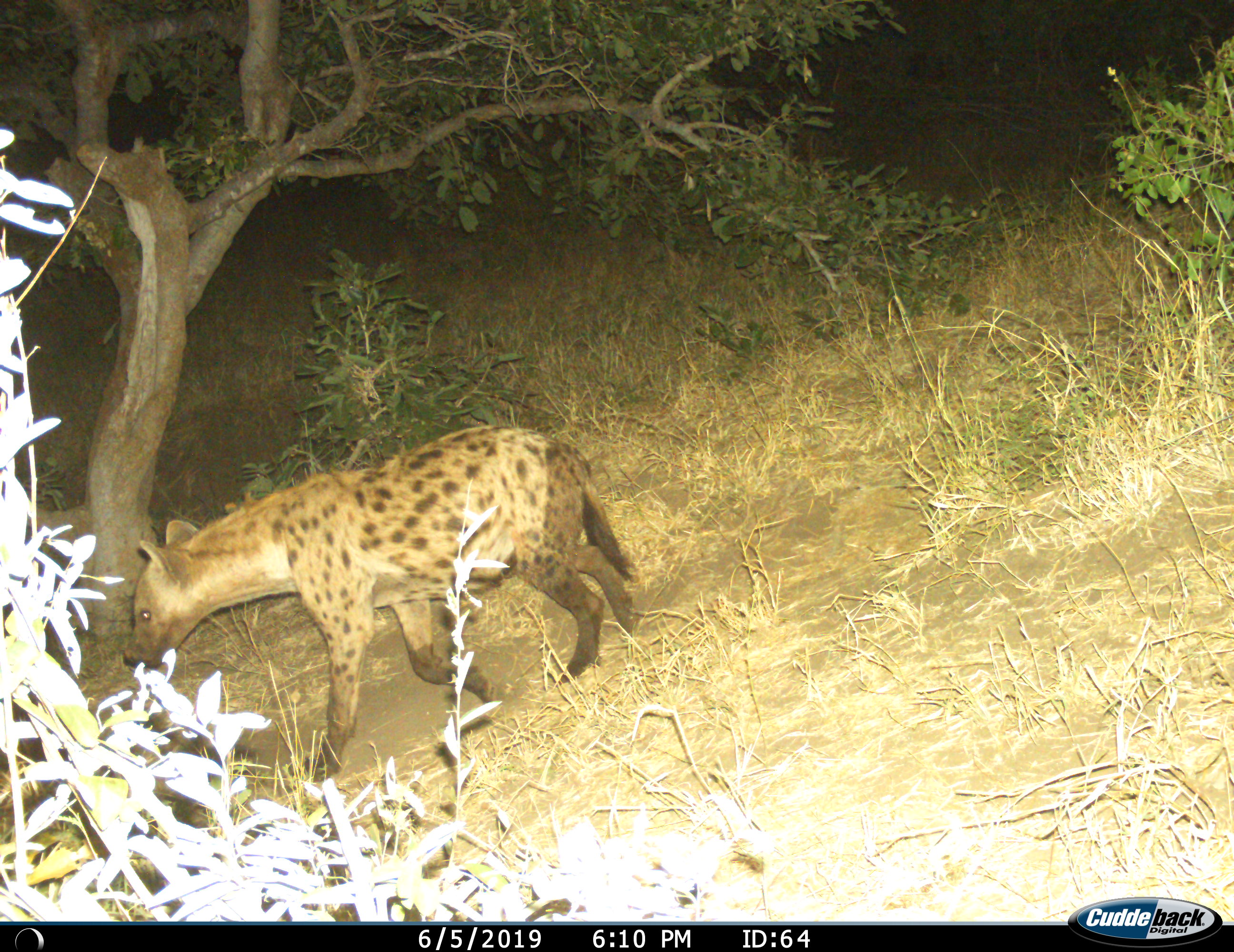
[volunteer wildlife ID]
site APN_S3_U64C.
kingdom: Animalia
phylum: Chordata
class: Mammalia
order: Carnivora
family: Hyaenidae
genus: Crocuta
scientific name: Crocuta crocuta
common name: spotted hyena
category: hyenaspotted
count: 1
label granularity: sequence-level